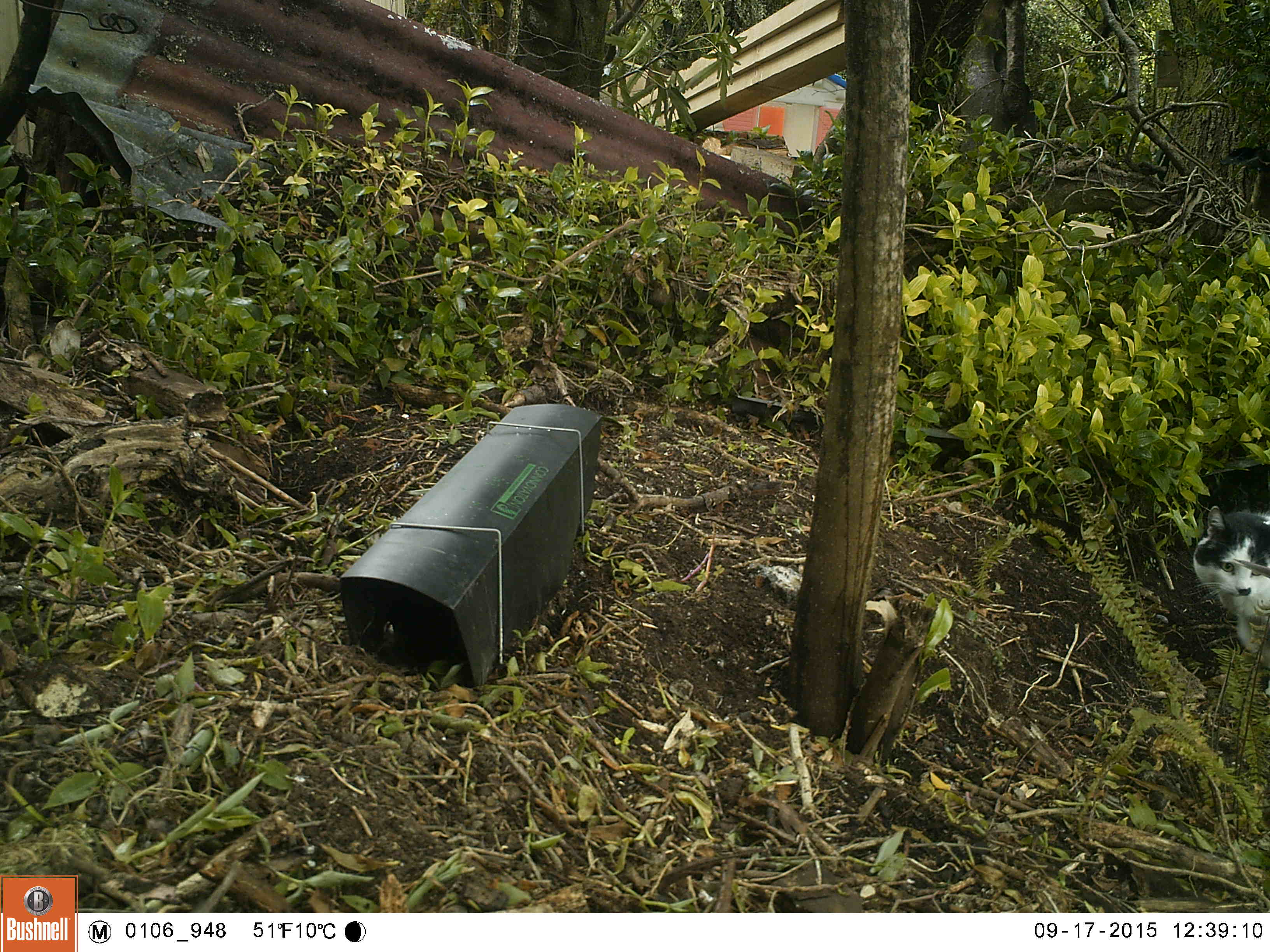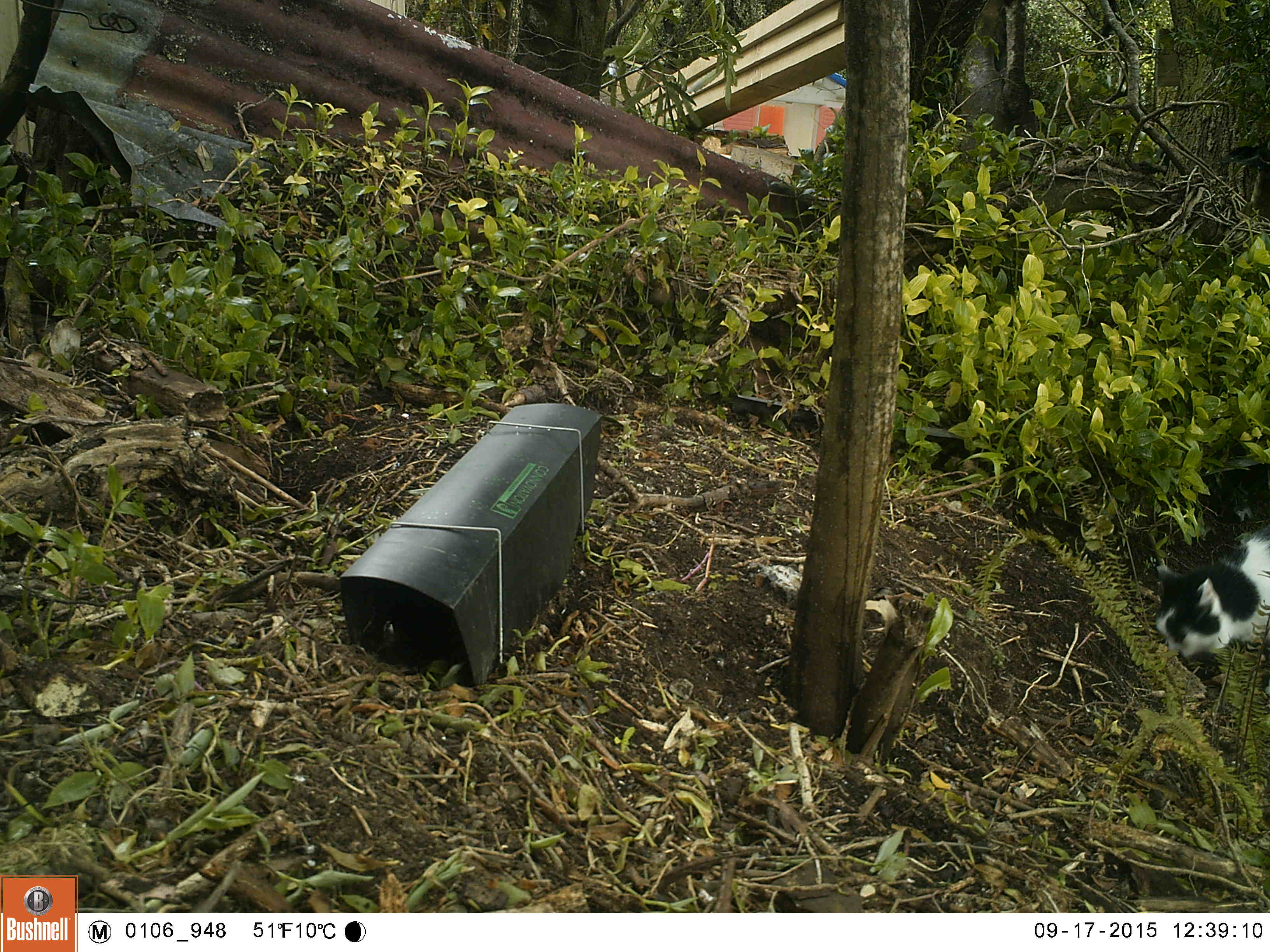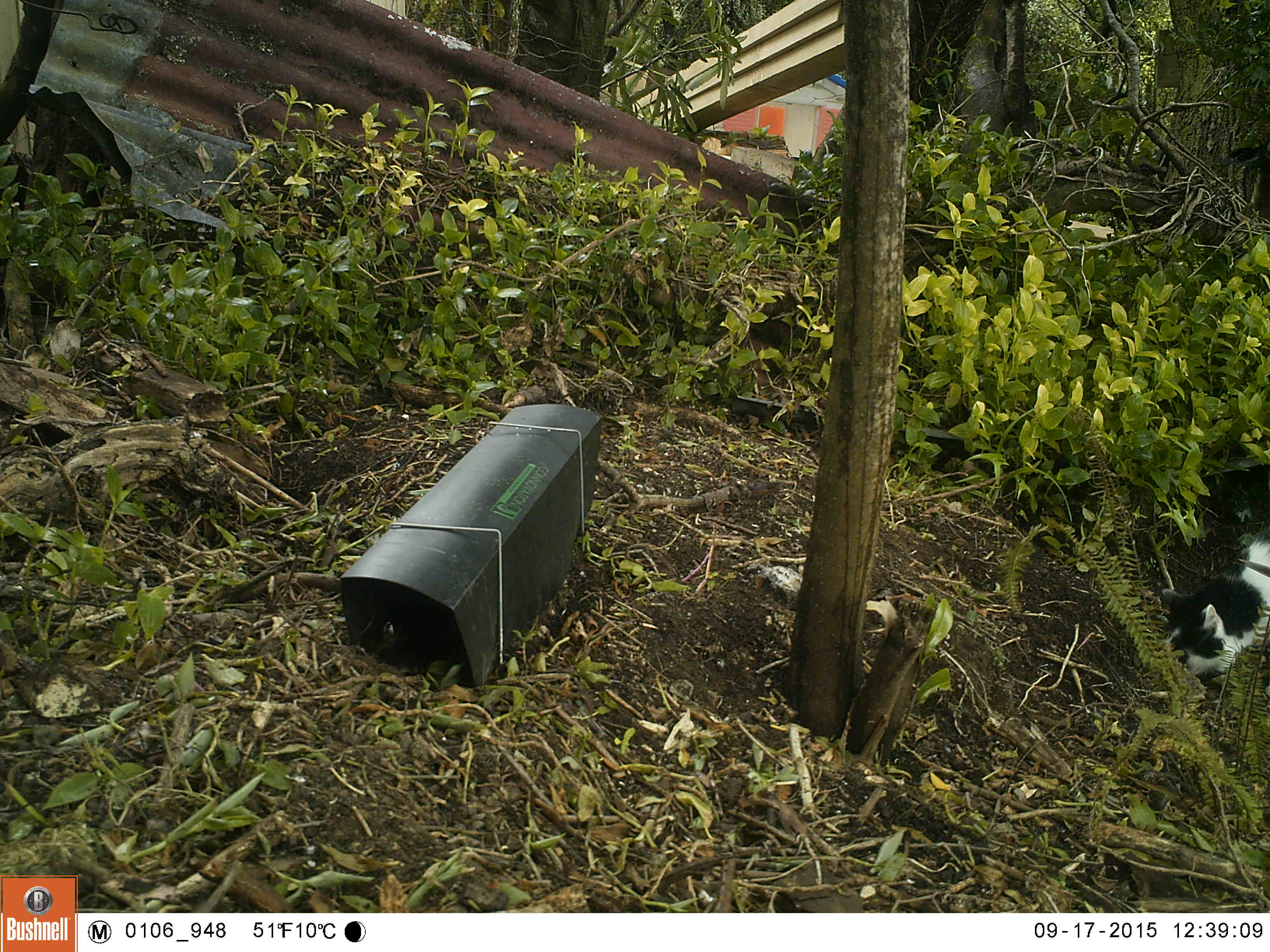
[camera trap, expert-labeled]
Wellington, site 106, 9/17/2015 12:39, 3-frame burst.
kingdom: Animalia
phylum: Chordata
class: Mammalia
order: Carnivora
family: Felidae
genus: Felis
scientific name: Felis catus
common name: cat